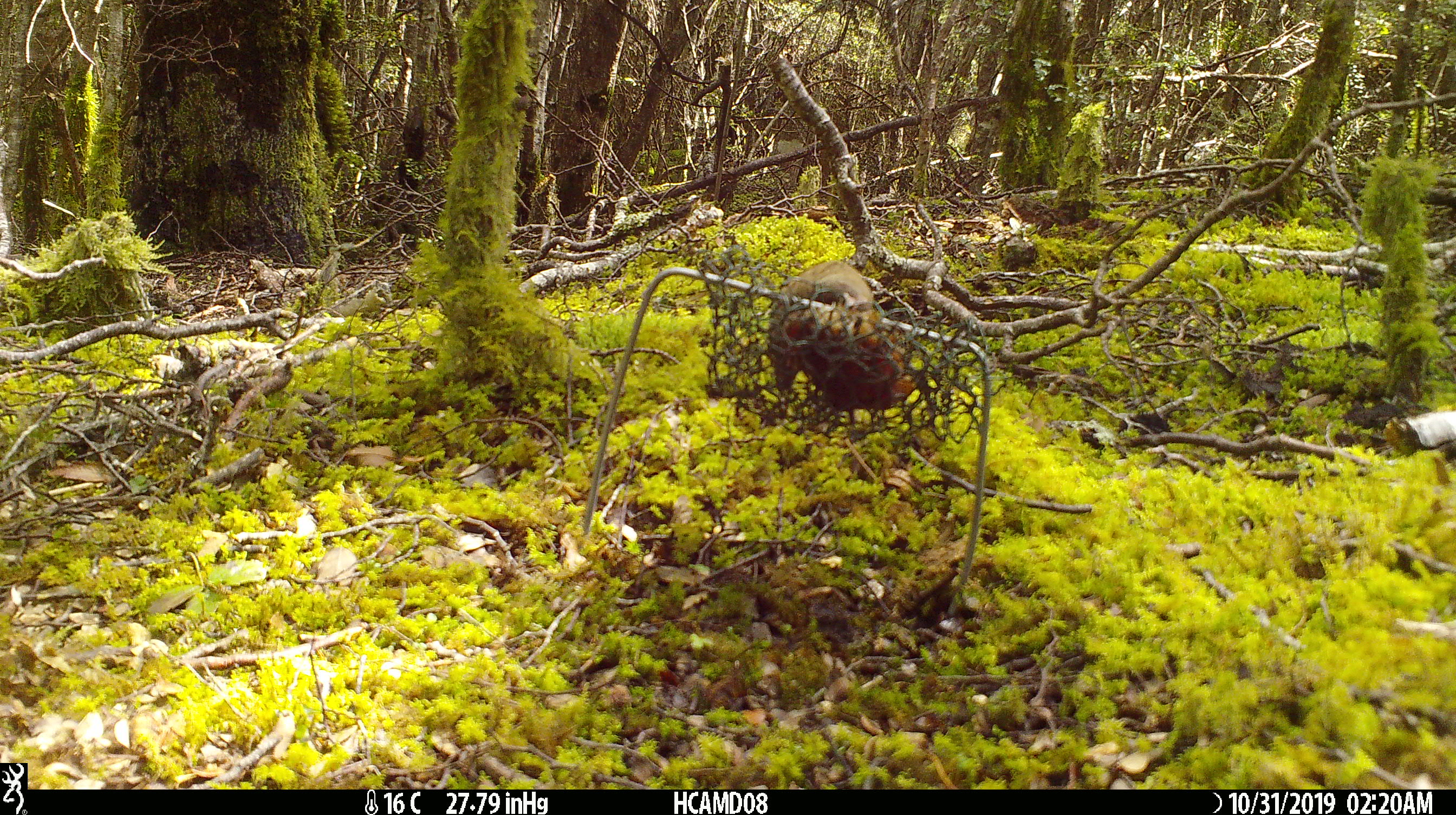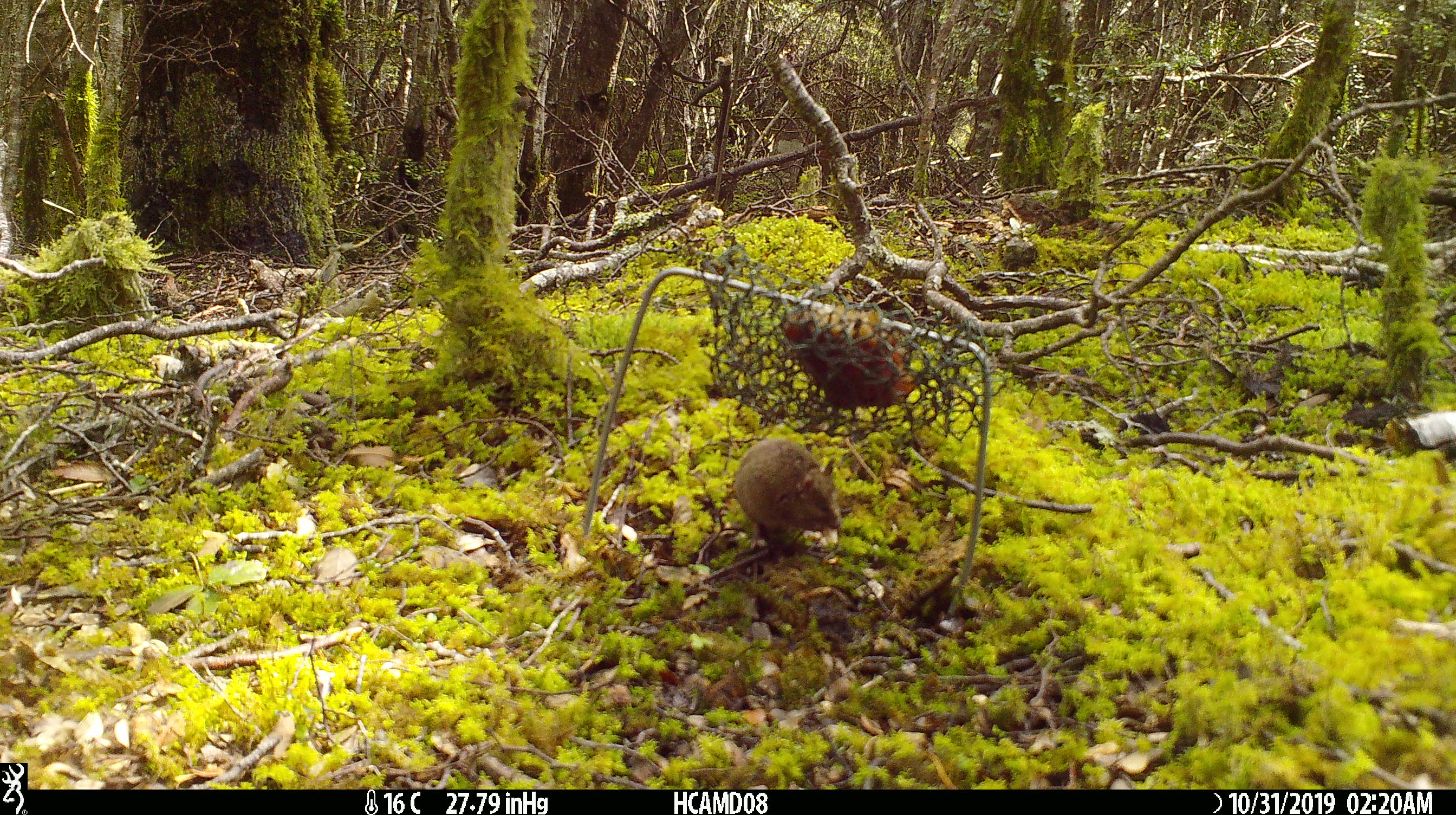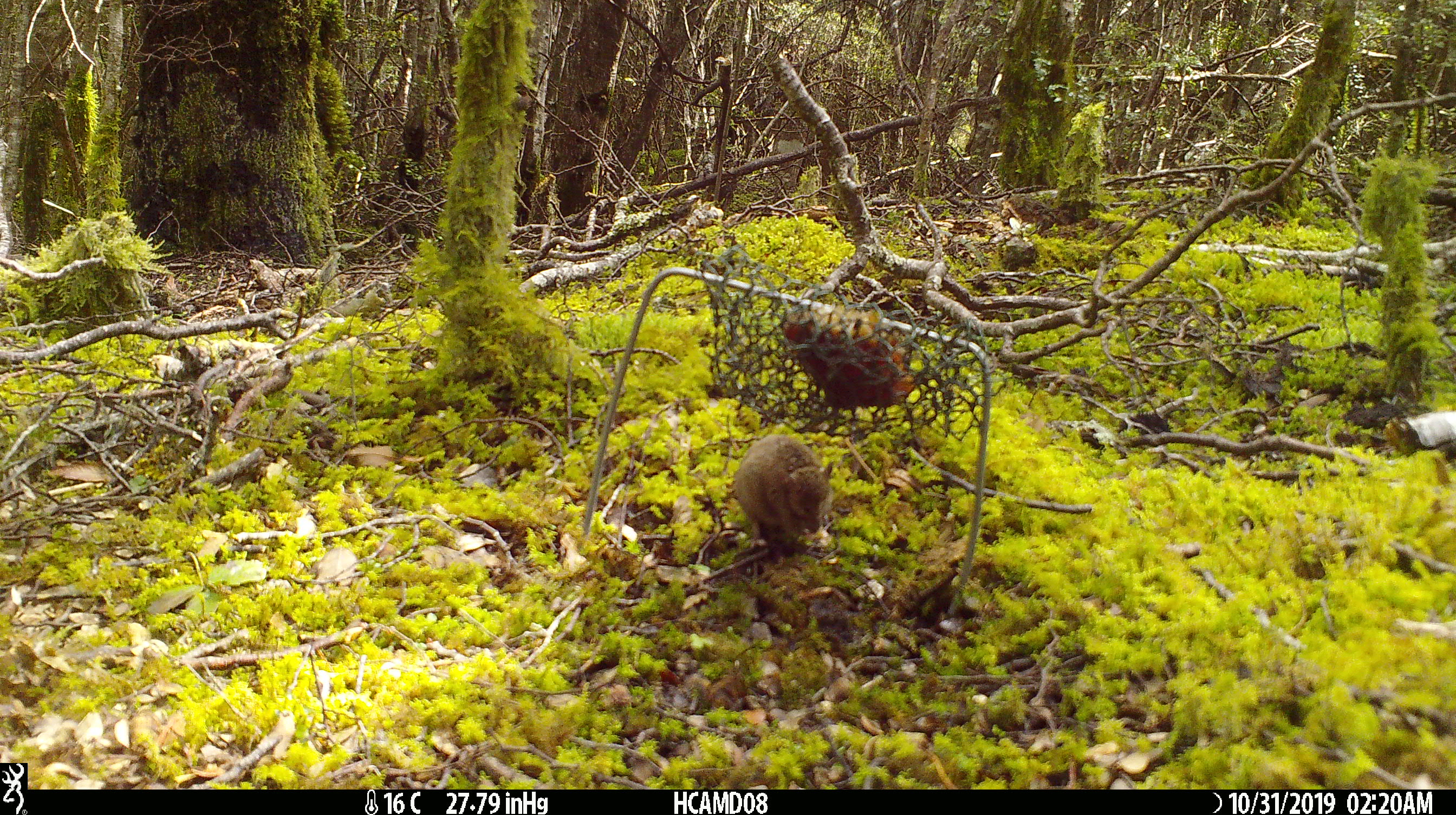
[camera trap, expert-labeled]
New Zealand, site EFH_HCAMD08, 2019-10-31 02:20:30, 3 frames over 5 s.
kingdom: Animalia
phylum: Chordata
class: Mammalia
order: Rodentia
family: Muridae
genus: Mus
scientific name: Mus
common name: mouse